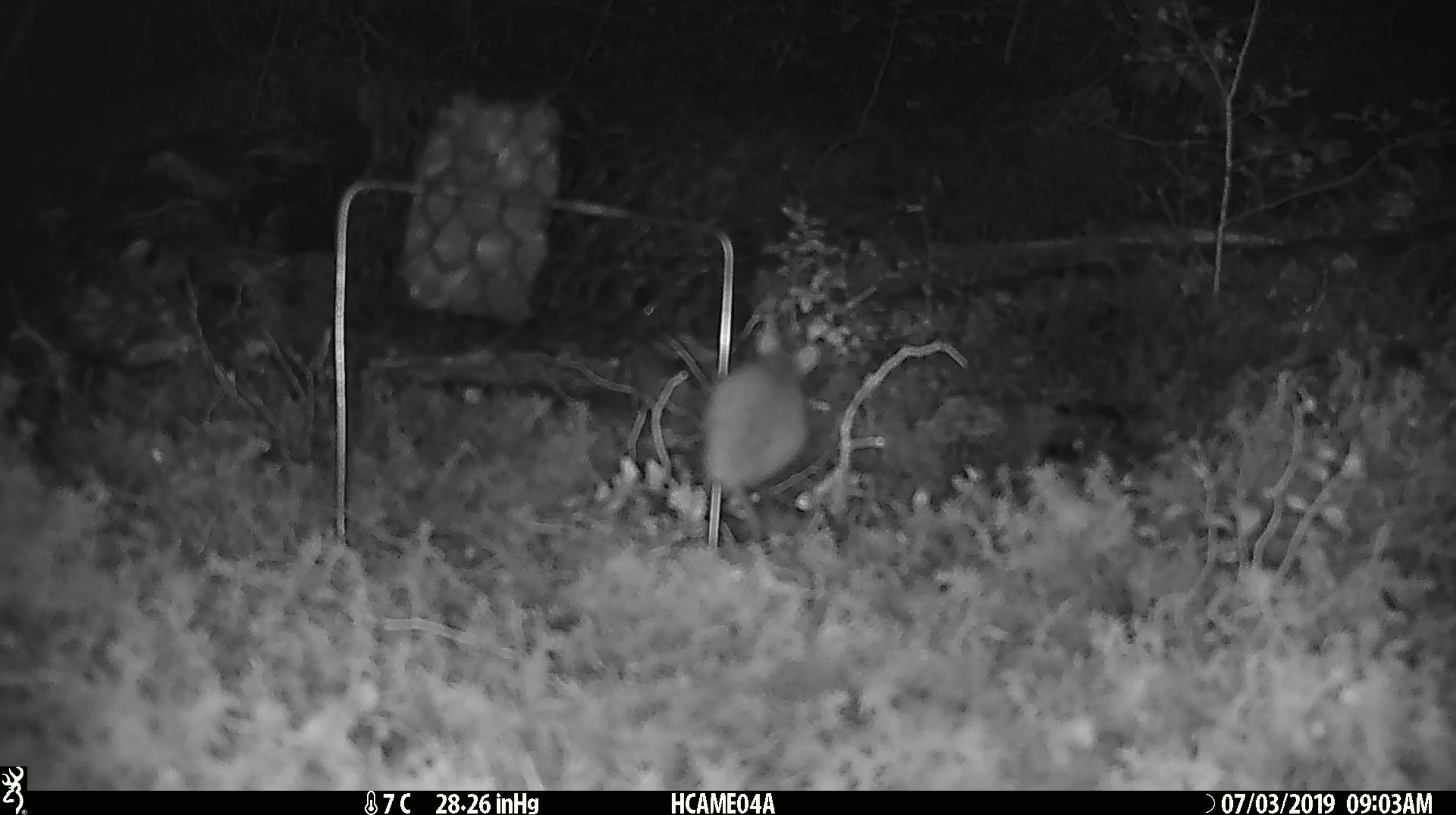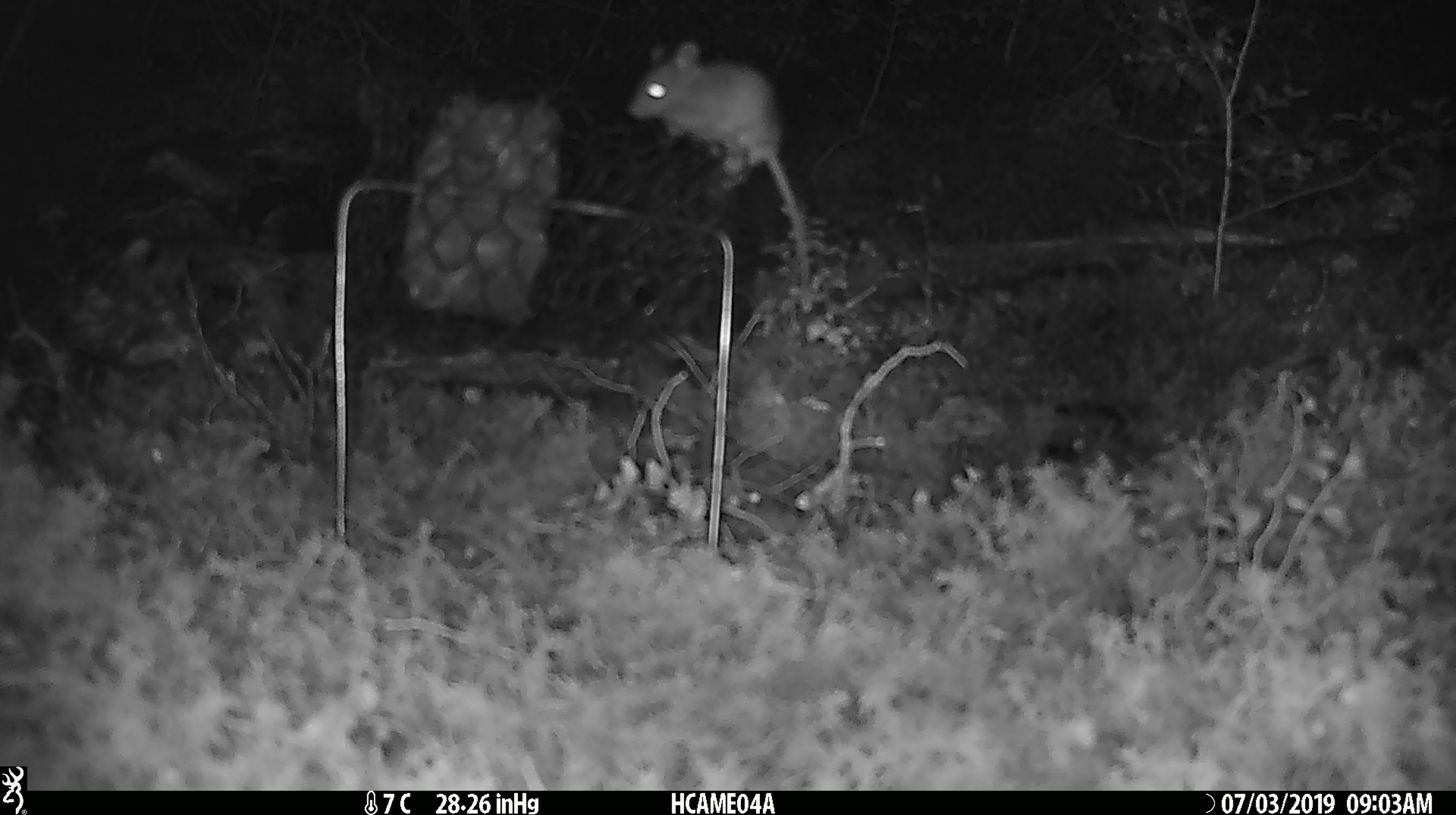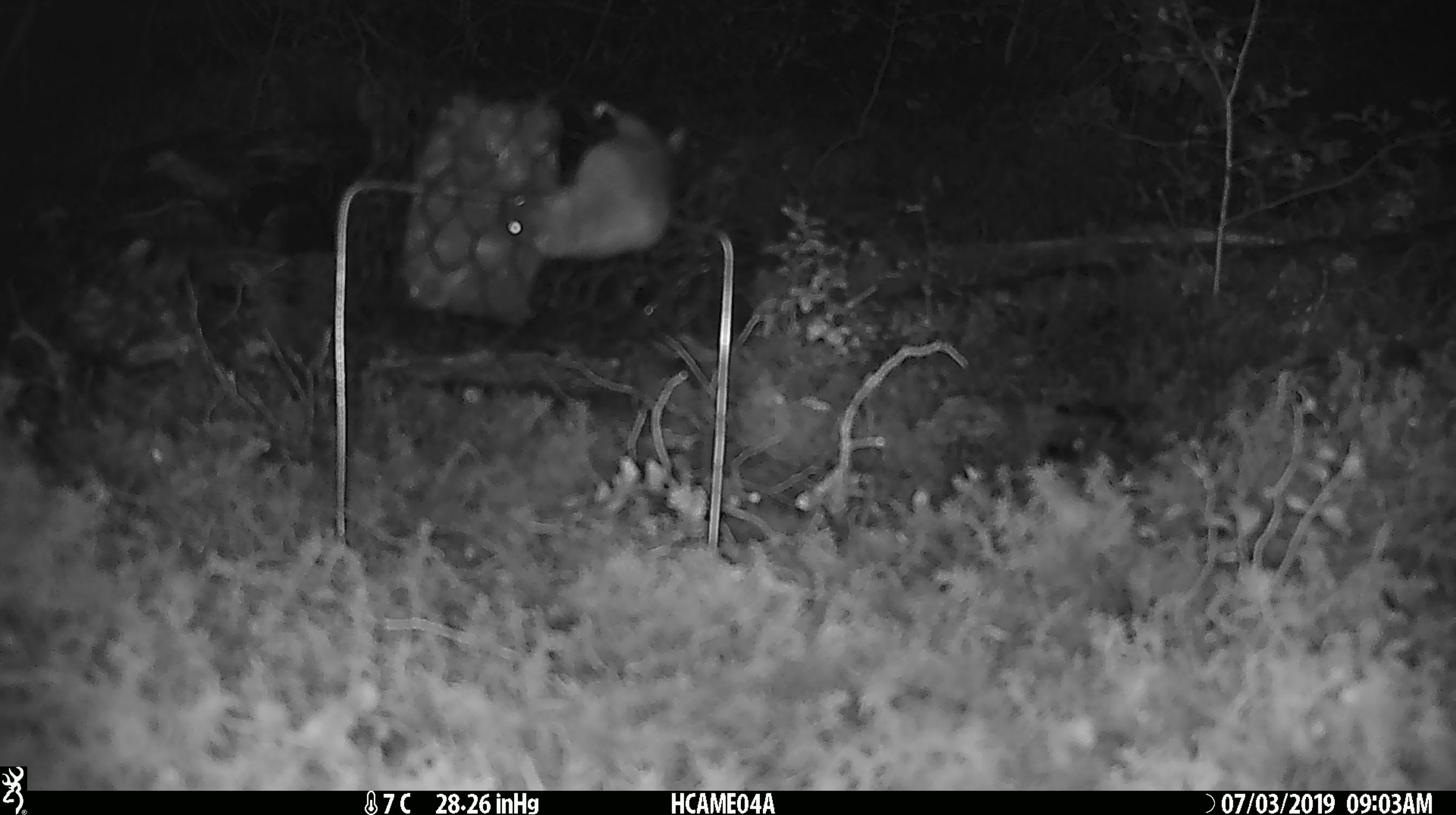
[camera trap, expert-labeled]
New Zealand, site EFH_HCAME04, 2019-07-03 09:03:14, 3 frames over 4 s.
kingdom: Animalia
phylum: Chordata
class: Mammalia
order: Rodentia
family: Muridae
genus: Mus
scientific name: Mus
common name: mouse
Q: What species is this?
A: Mouse (Mus).